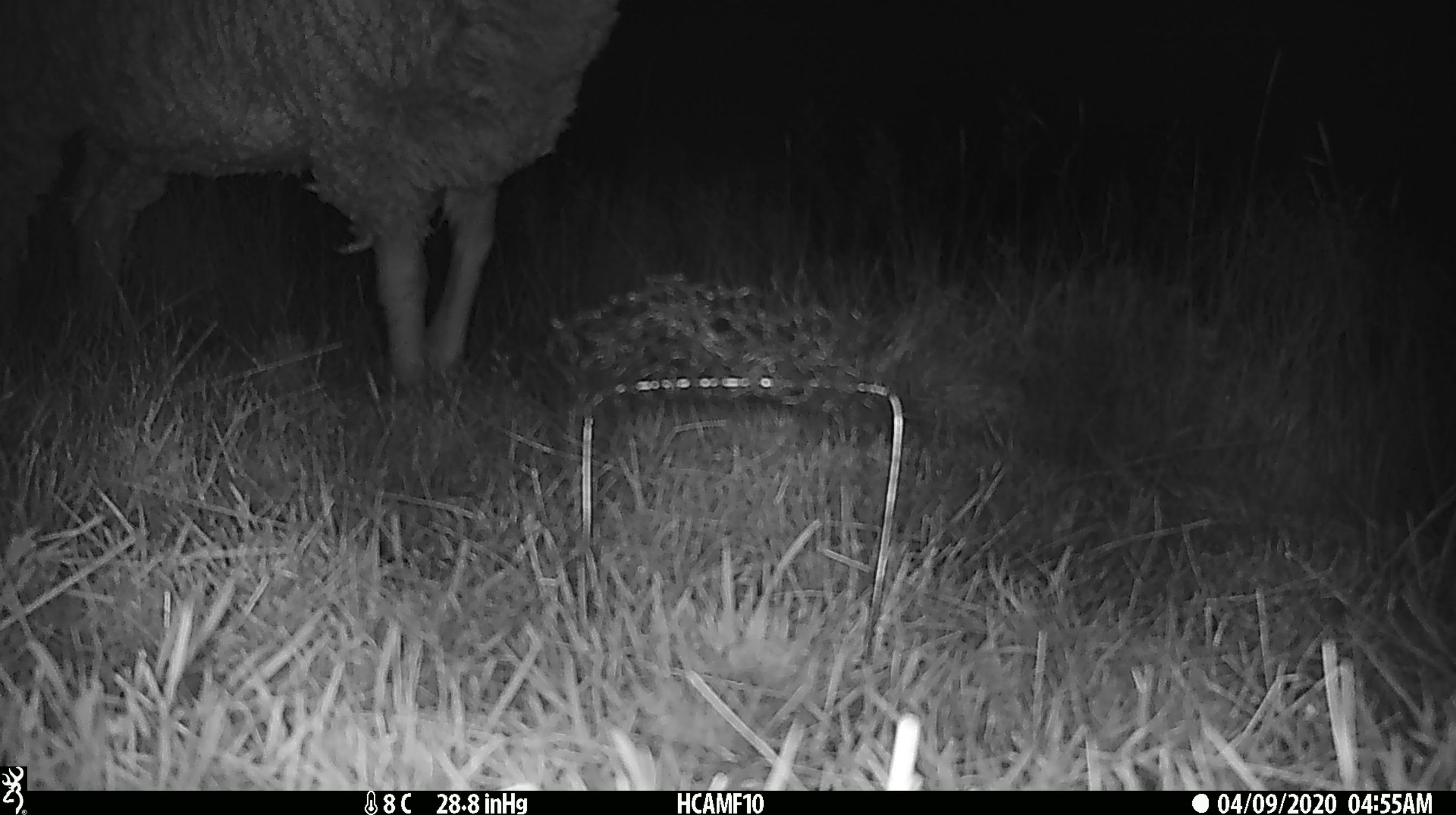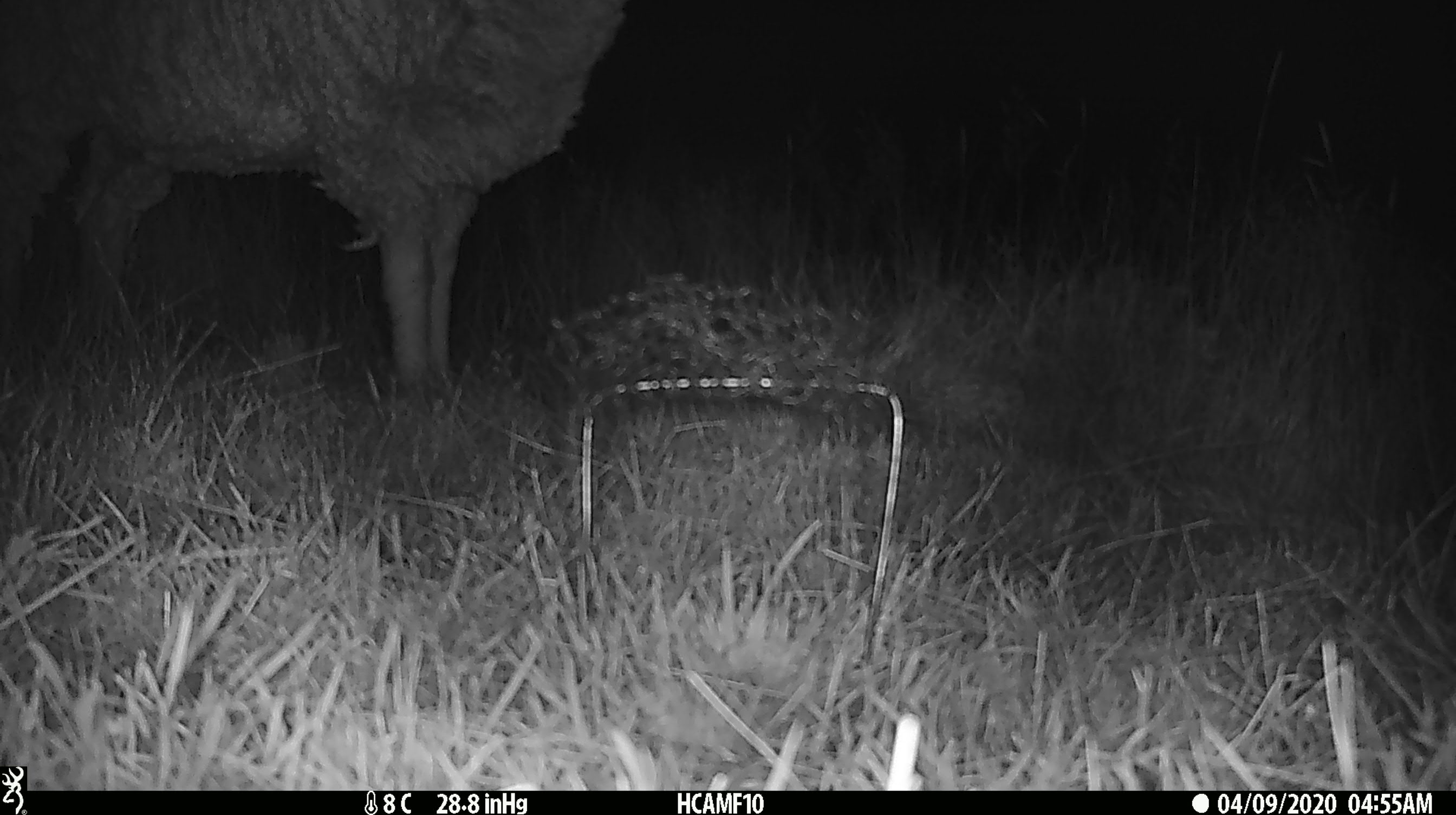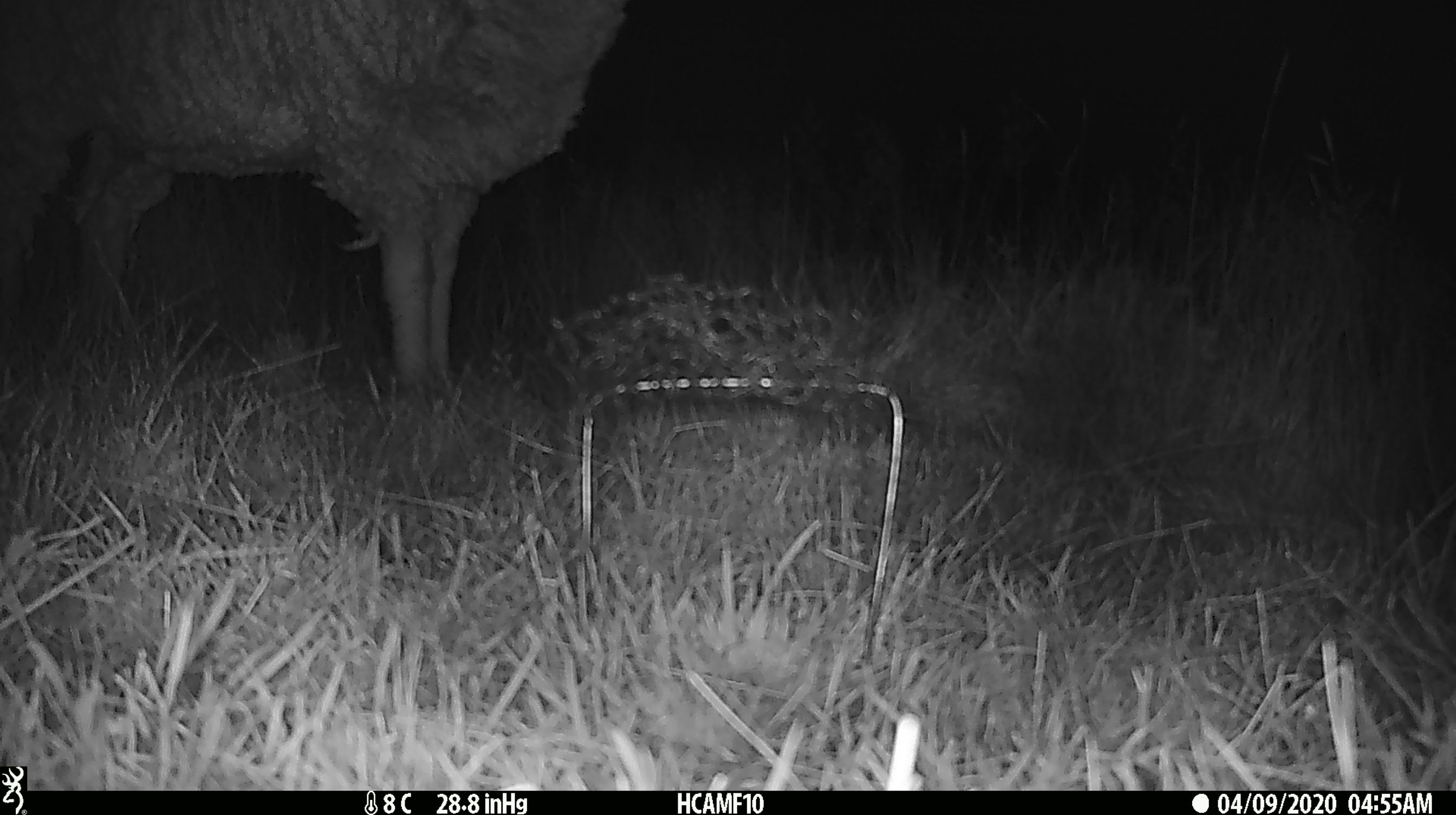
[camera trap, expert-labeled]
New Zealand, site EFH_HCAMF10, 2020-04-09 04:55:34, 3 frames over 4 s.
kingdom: Animalia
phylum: Chordata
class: Mammalia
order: Artiodactyla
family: Bovidae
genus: Ovis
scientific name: Ovis aries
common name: domestic sheep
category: sheep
Sheep (domestic sheep) (Ovis aries).